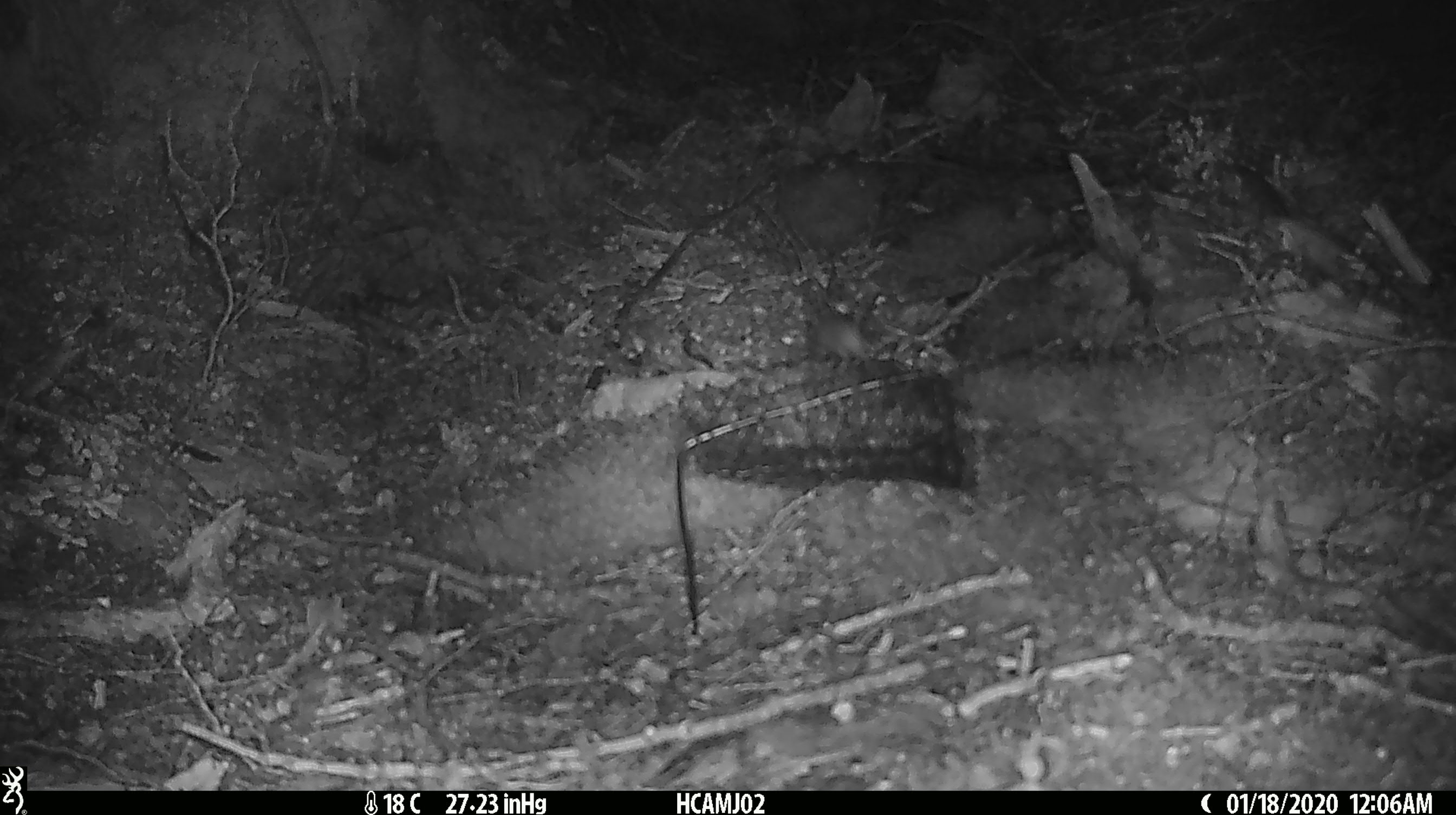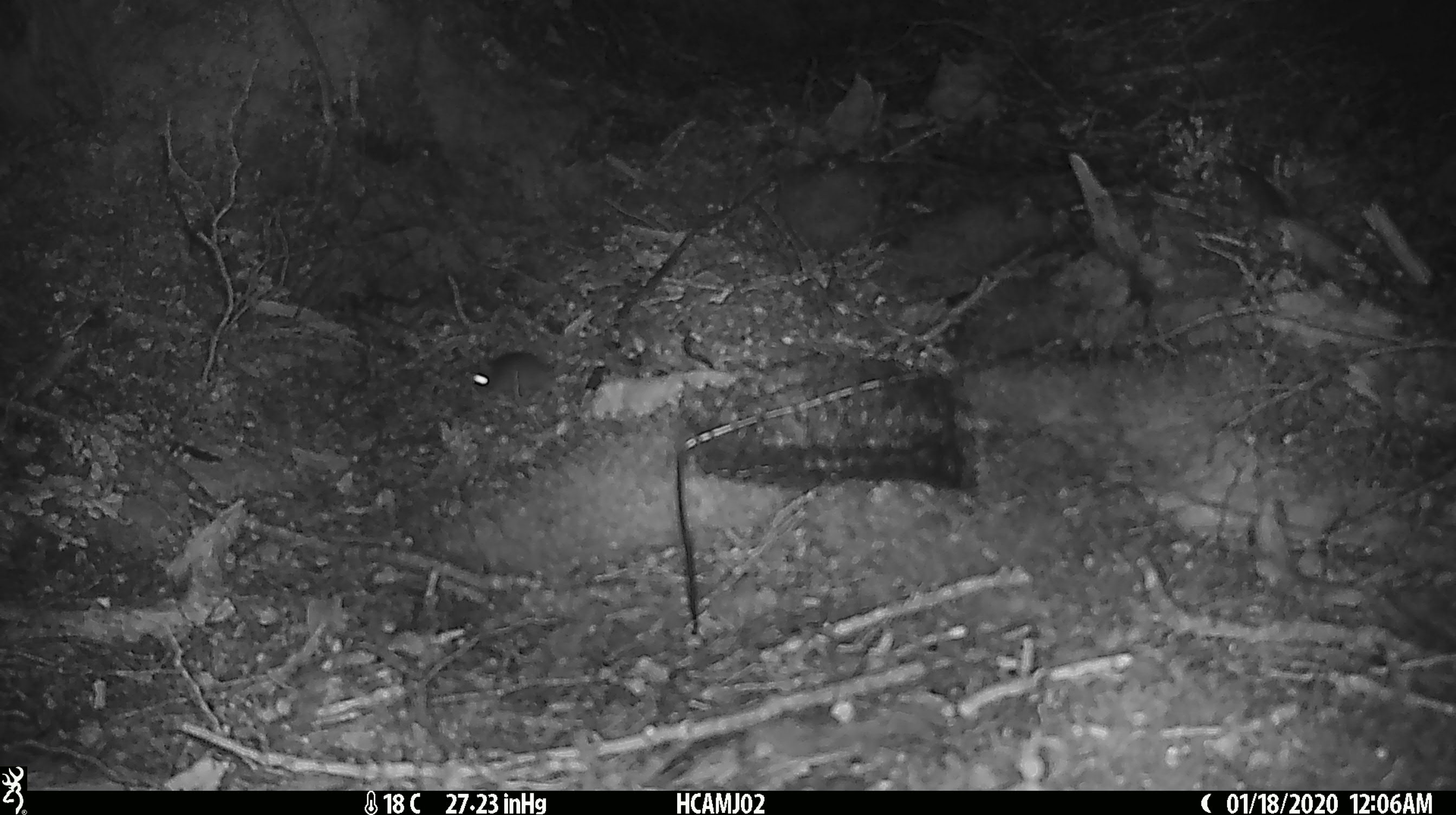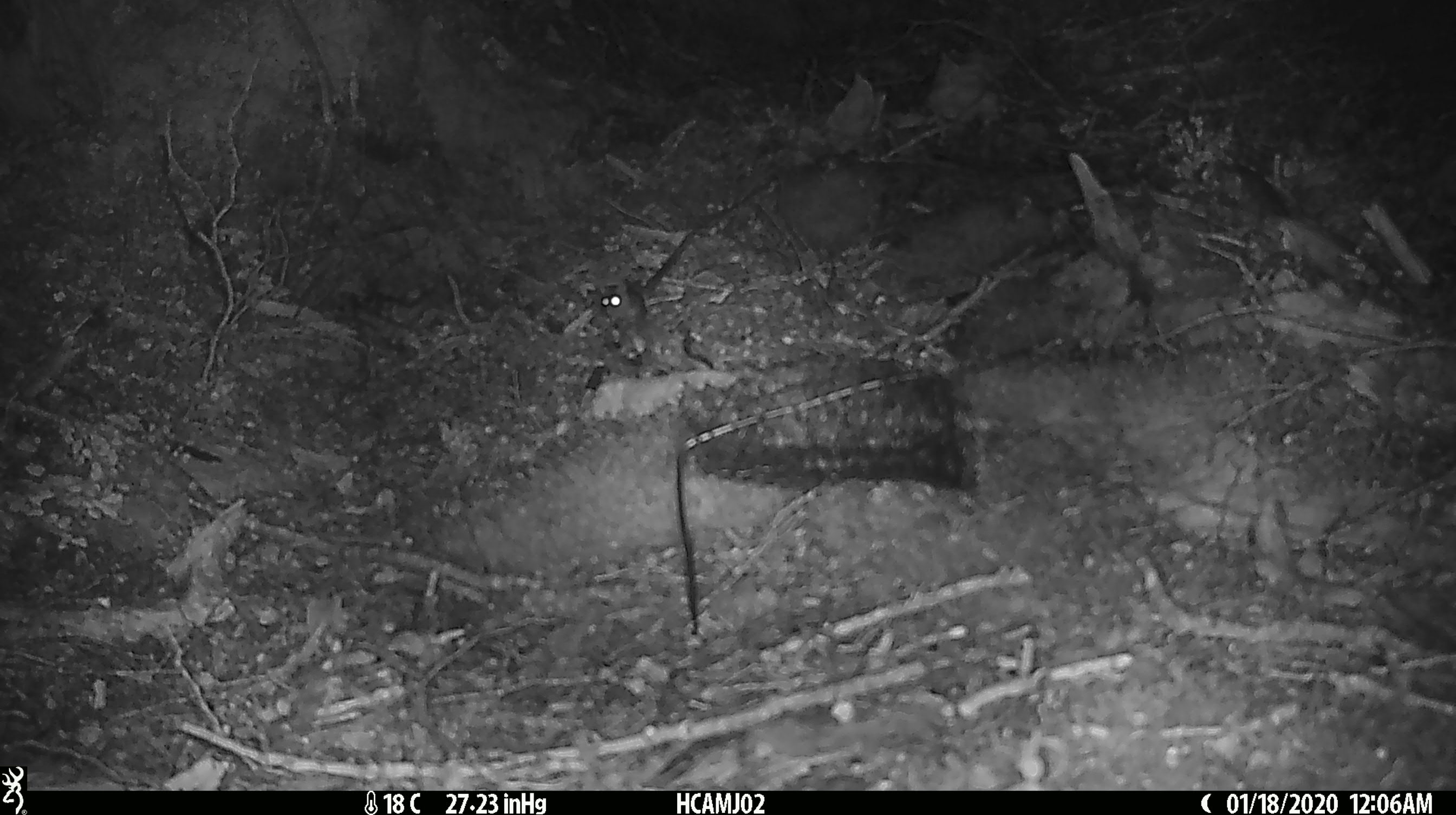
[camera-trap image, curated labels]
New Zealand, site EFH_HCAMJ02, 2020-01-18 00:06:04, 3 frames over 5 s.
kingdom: Animalia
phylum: Chordata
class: Mammalia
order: Rodentia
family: Muridae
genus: Mus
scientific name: Mus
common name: mouse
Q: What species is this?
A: Mouse (Mus).